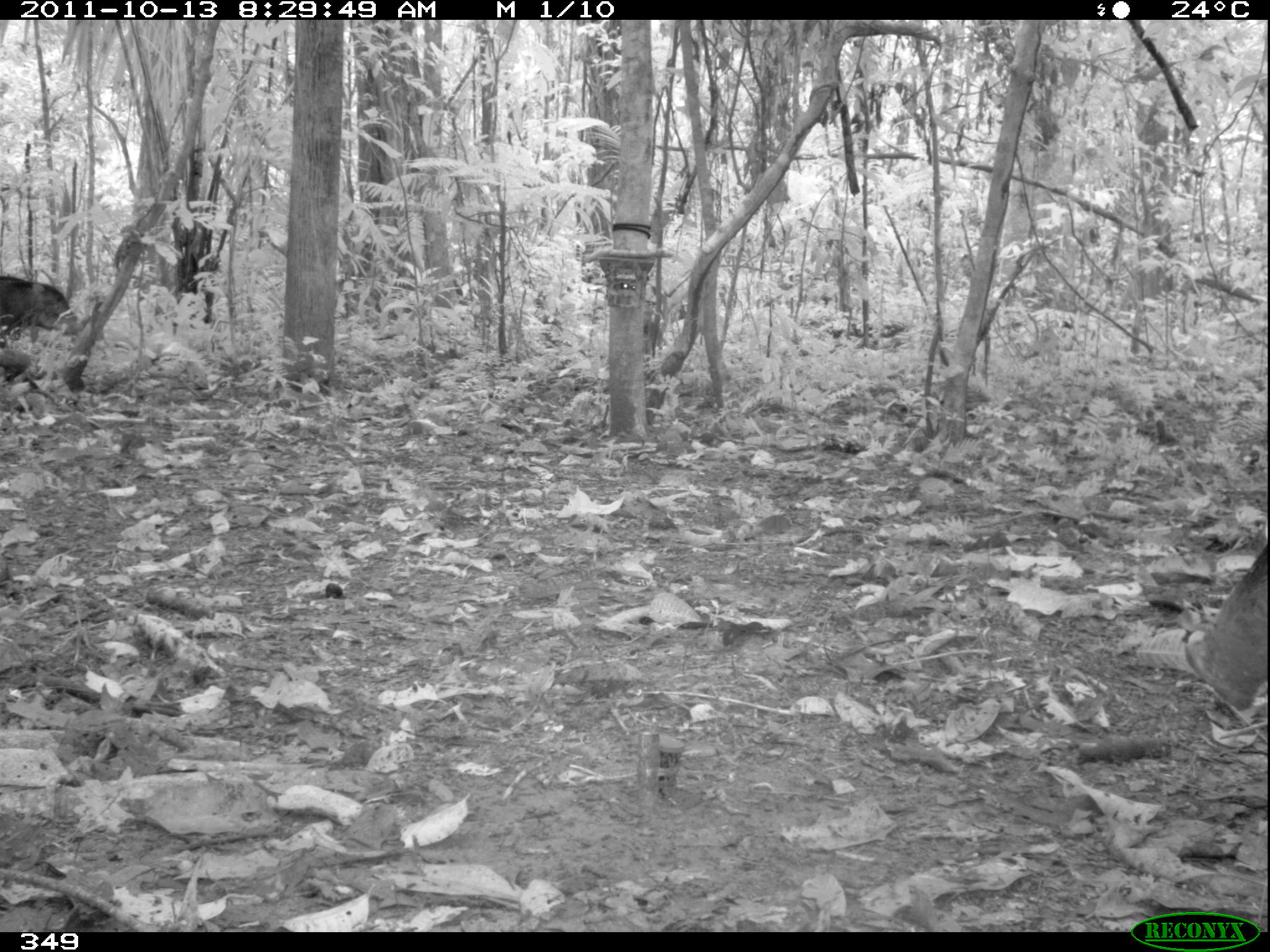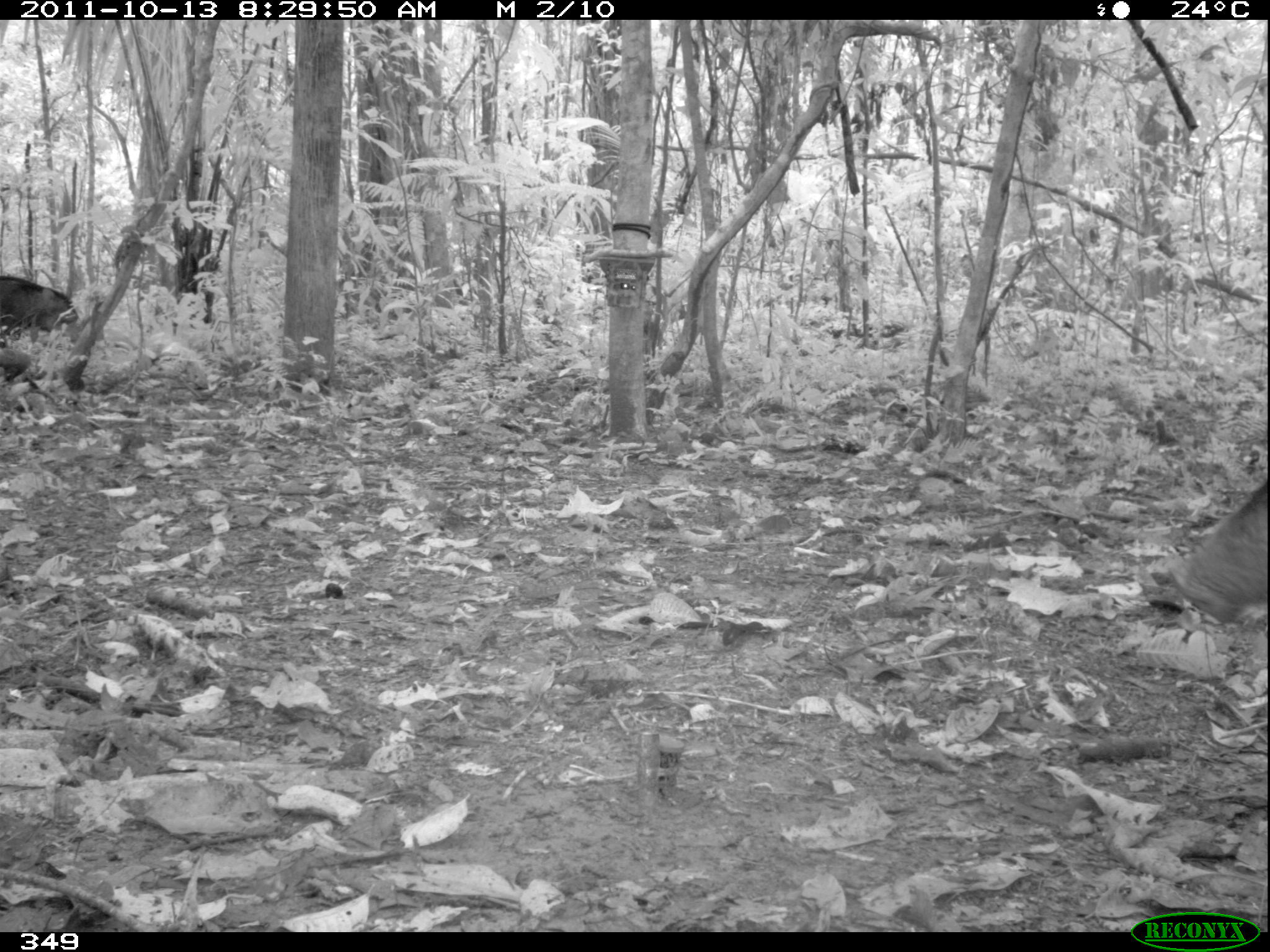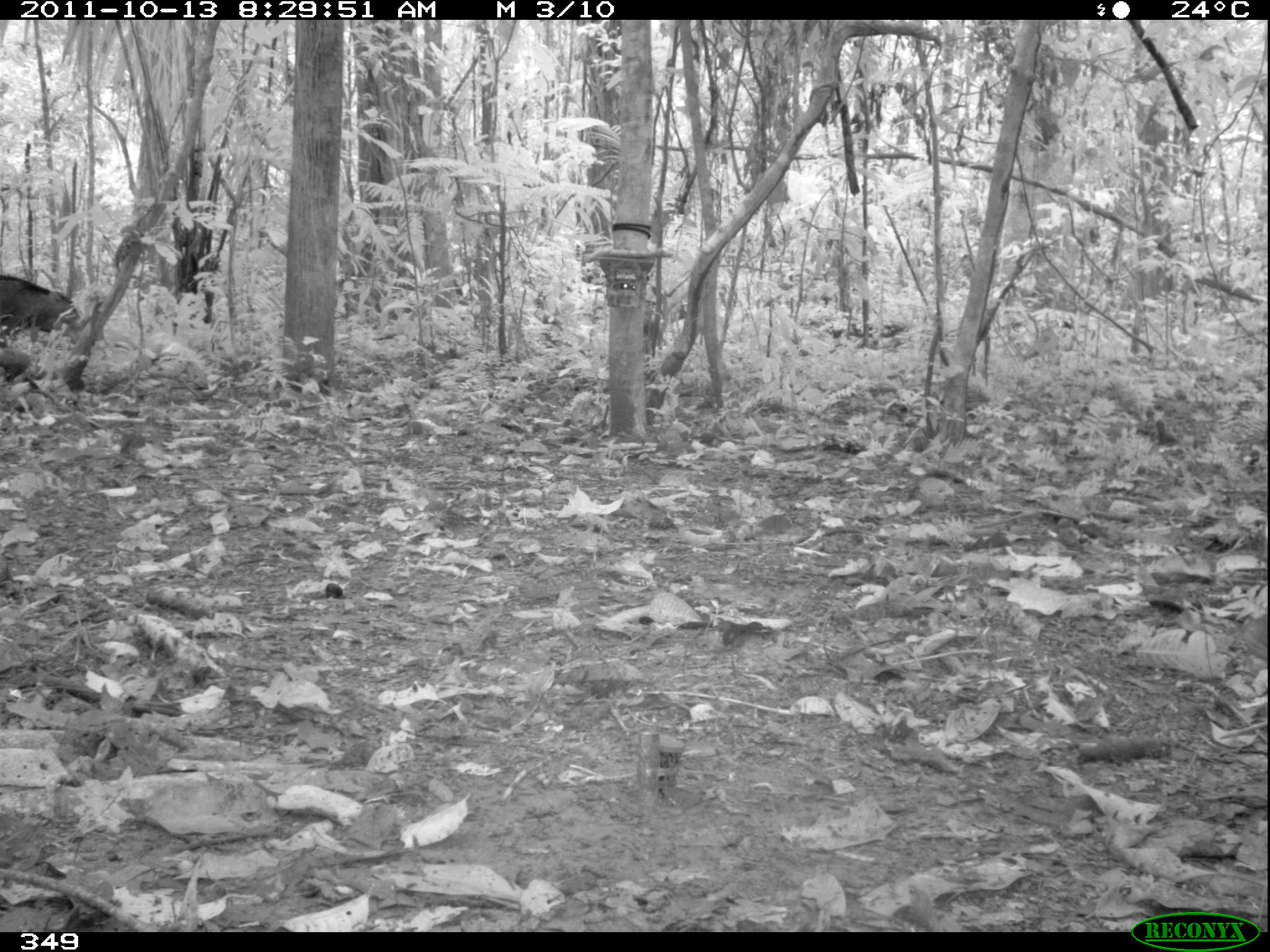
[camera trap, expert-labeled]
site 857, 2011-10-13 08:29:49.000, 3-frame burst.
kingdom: Animalia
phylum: Chordata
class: Mammalia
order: Artiodactyla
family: Tayassuidae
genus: Tayassu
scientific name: Tayassu pecari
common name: white-lipped peccary